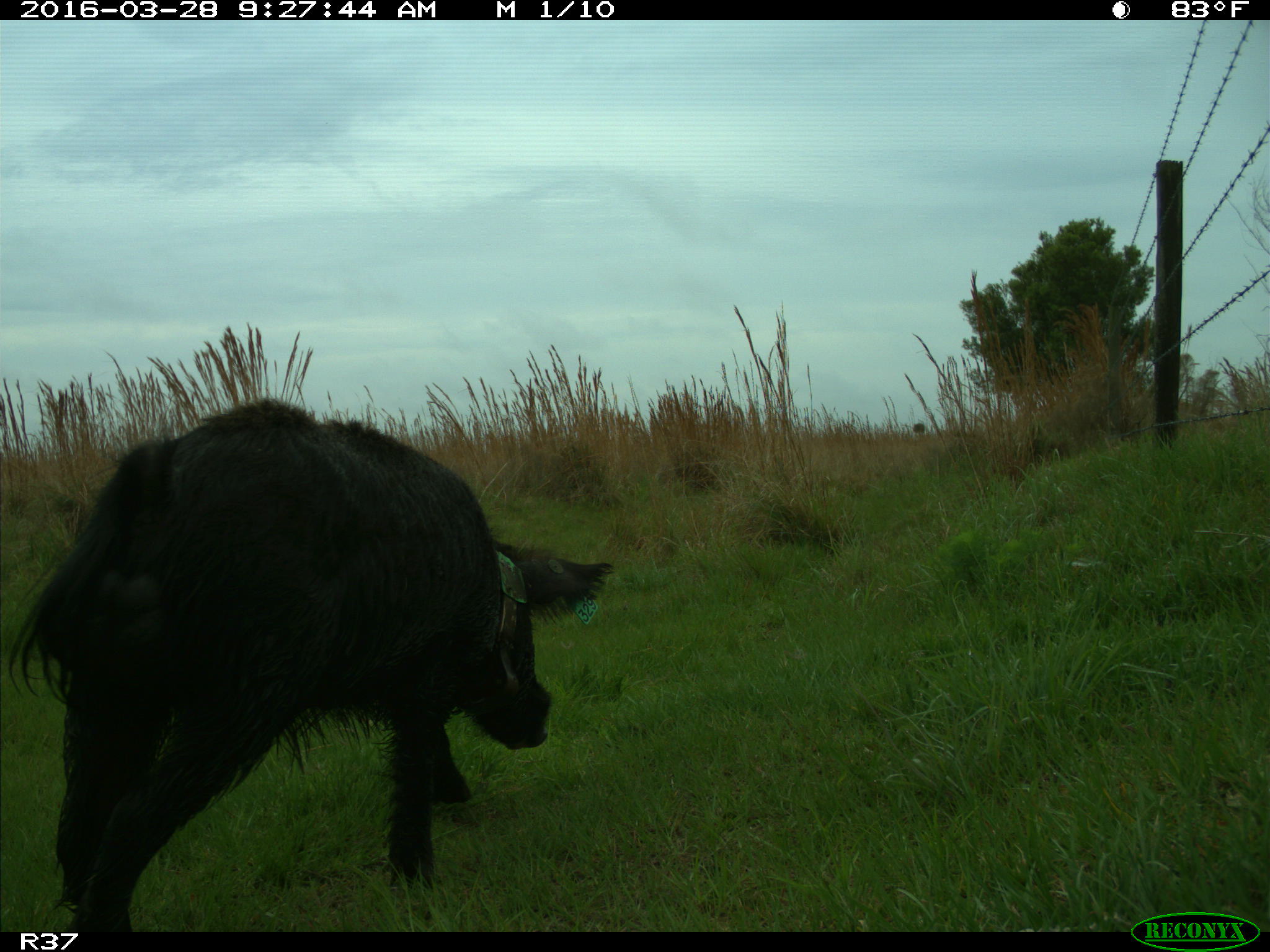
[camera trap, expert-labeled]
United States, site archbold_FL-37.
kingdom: Animalia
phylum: Chordata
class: Mammalia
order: Artiodactyla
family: Suidae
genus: Sus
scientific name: Sus scrofa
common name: wild boar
Sus scrofa (wild boar).